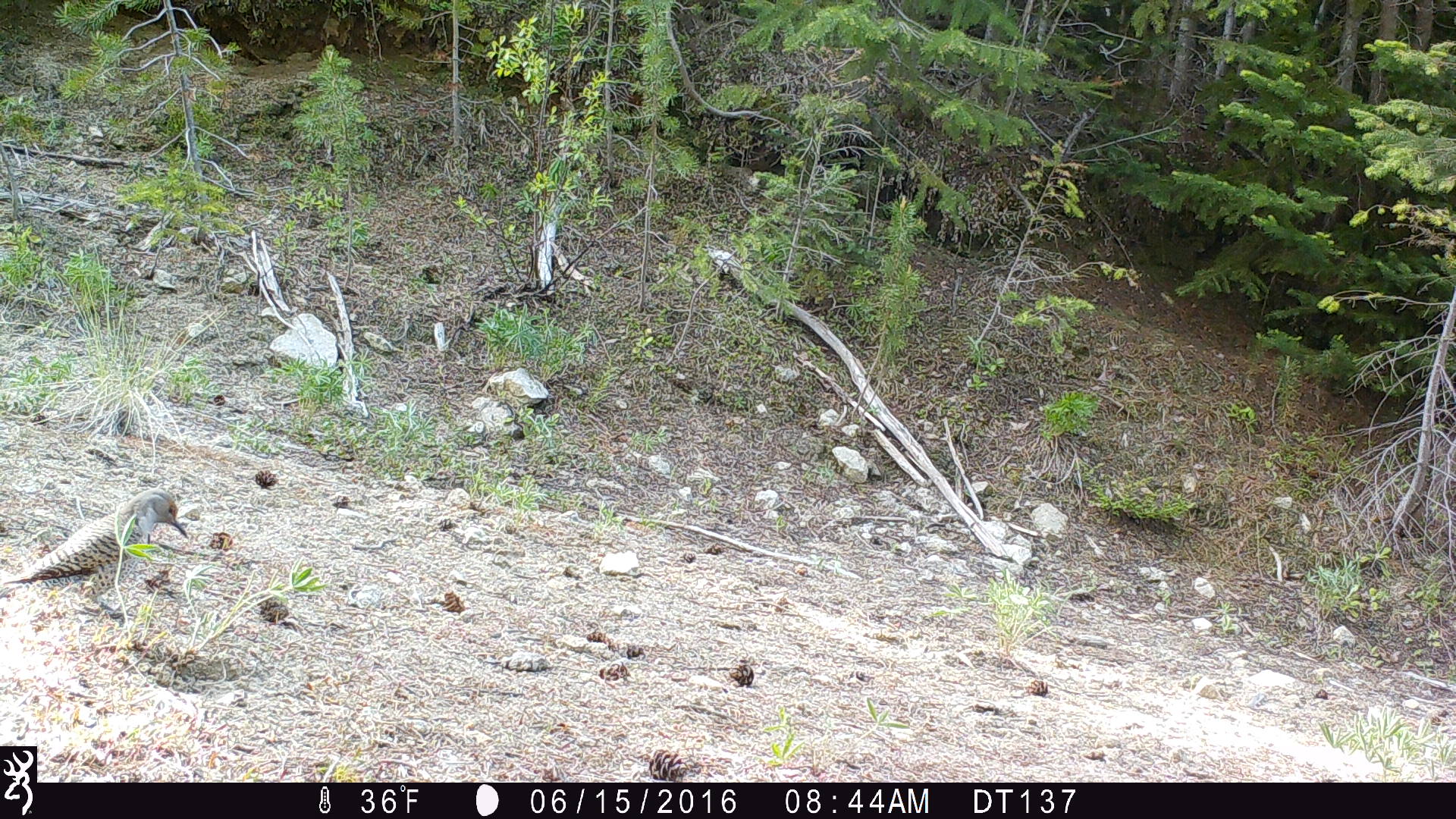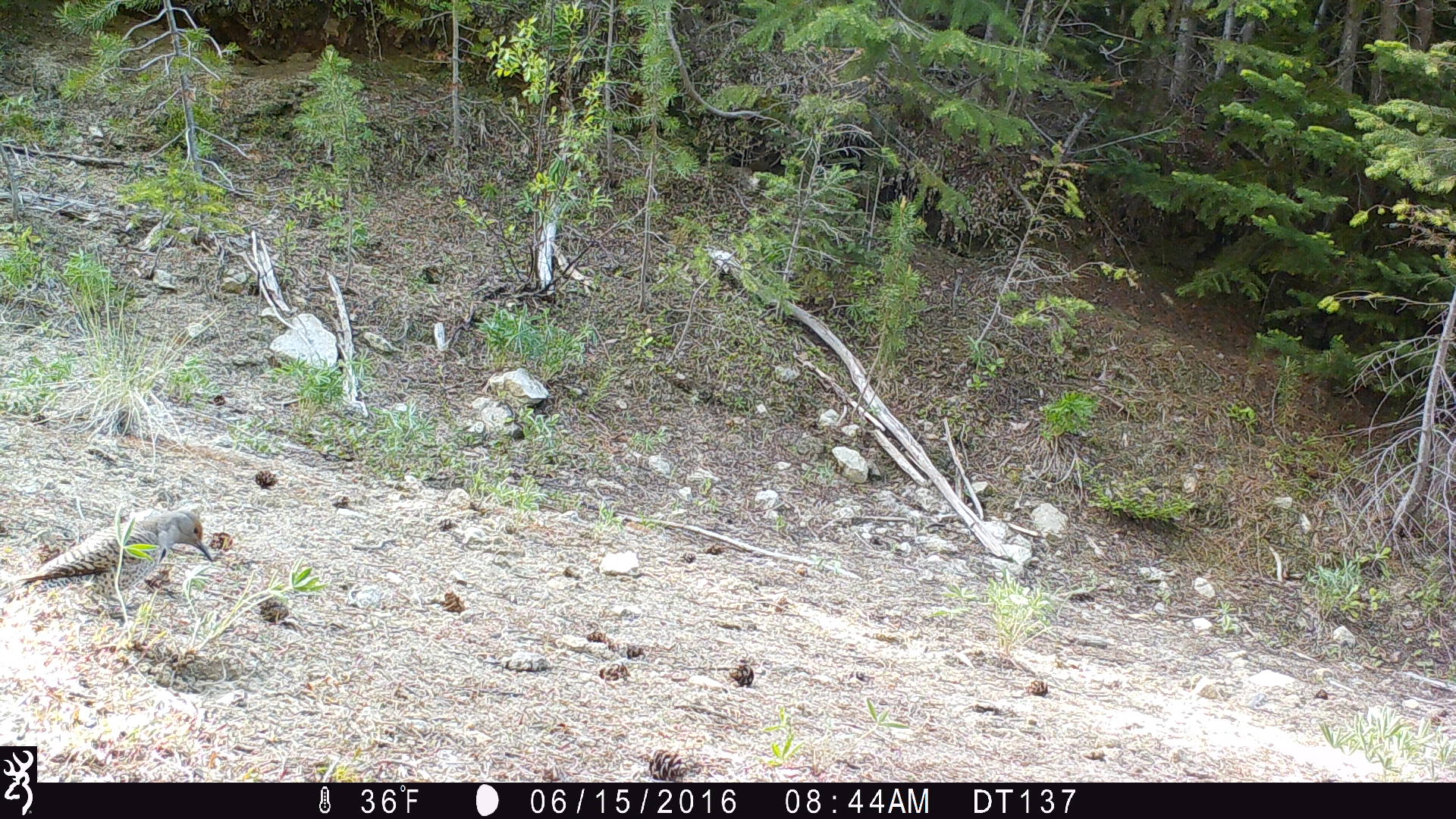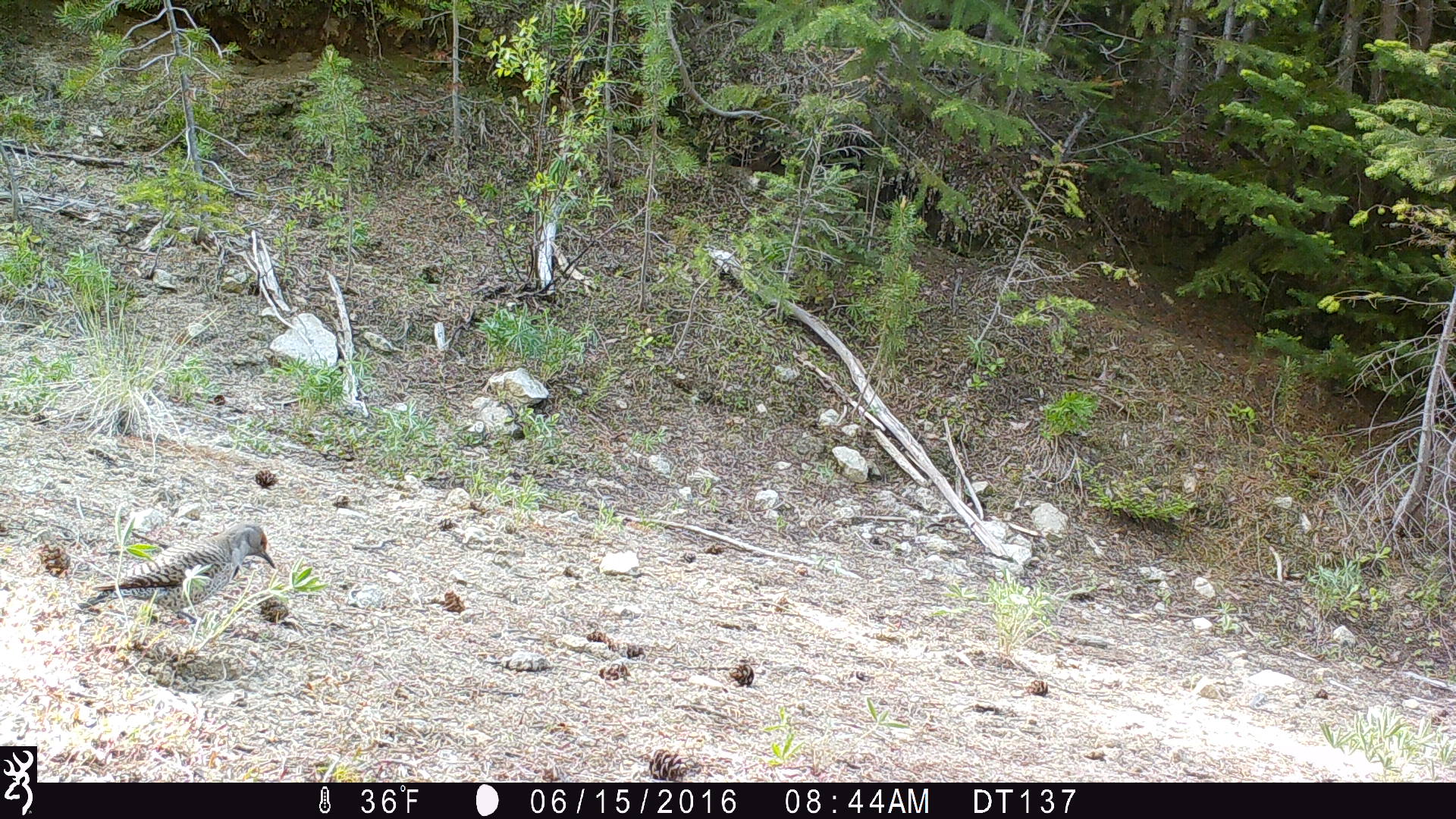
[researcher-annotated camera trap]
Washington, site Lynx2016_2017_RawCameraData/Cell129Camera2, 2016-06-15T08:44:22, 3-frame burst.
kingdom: Animalia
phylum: Chordata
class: Aves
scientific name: Aves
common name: birds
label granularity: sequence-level